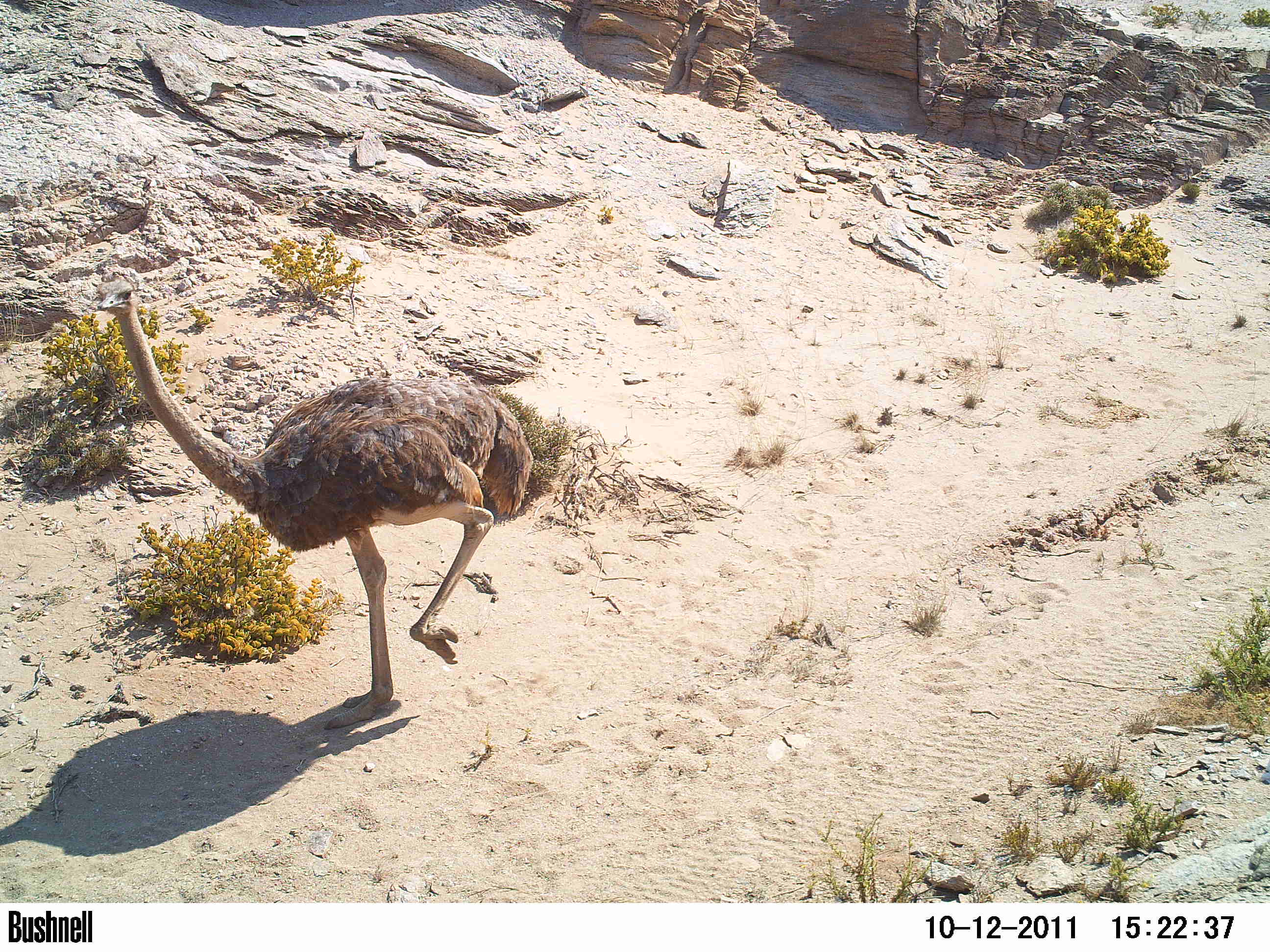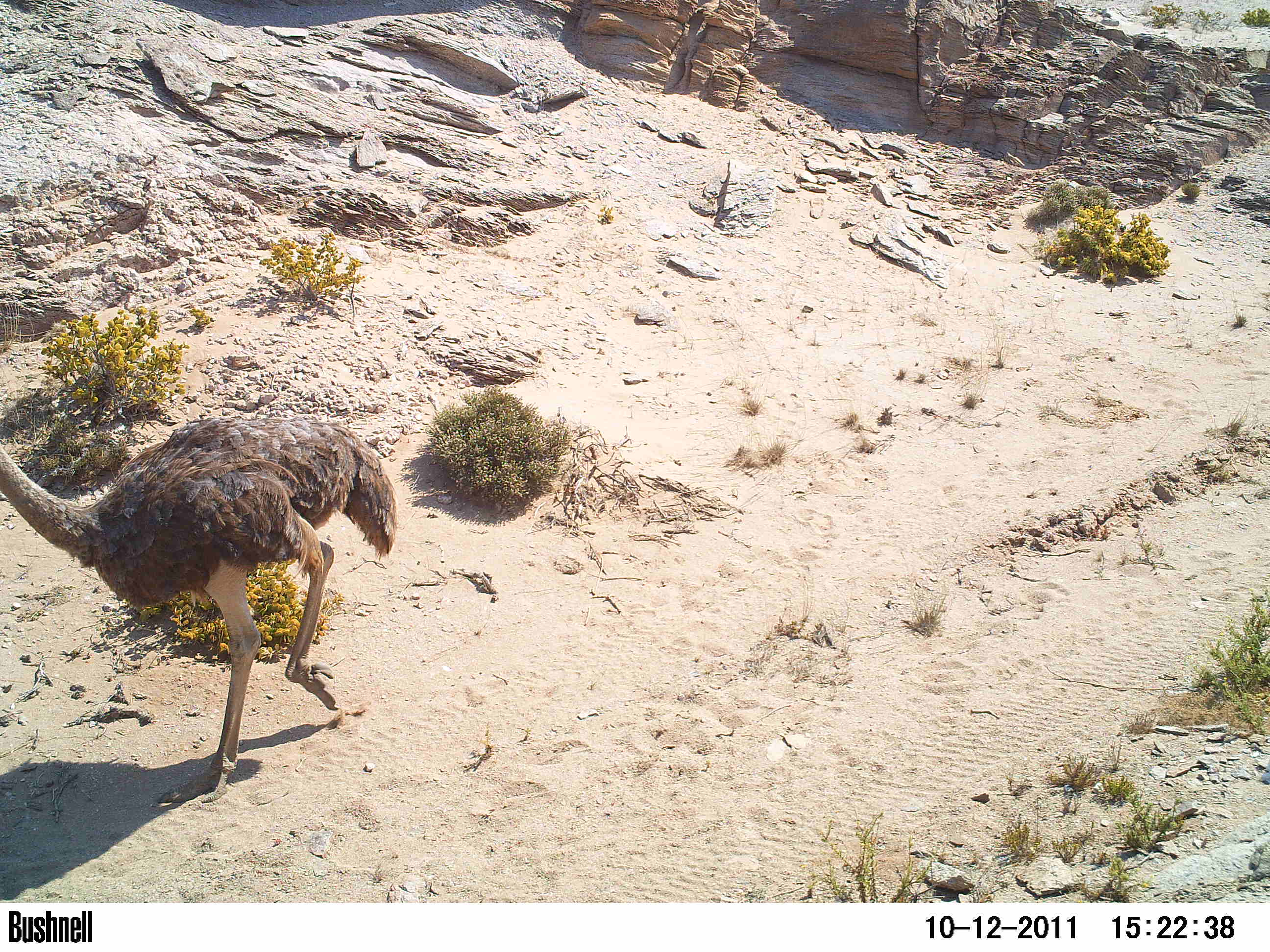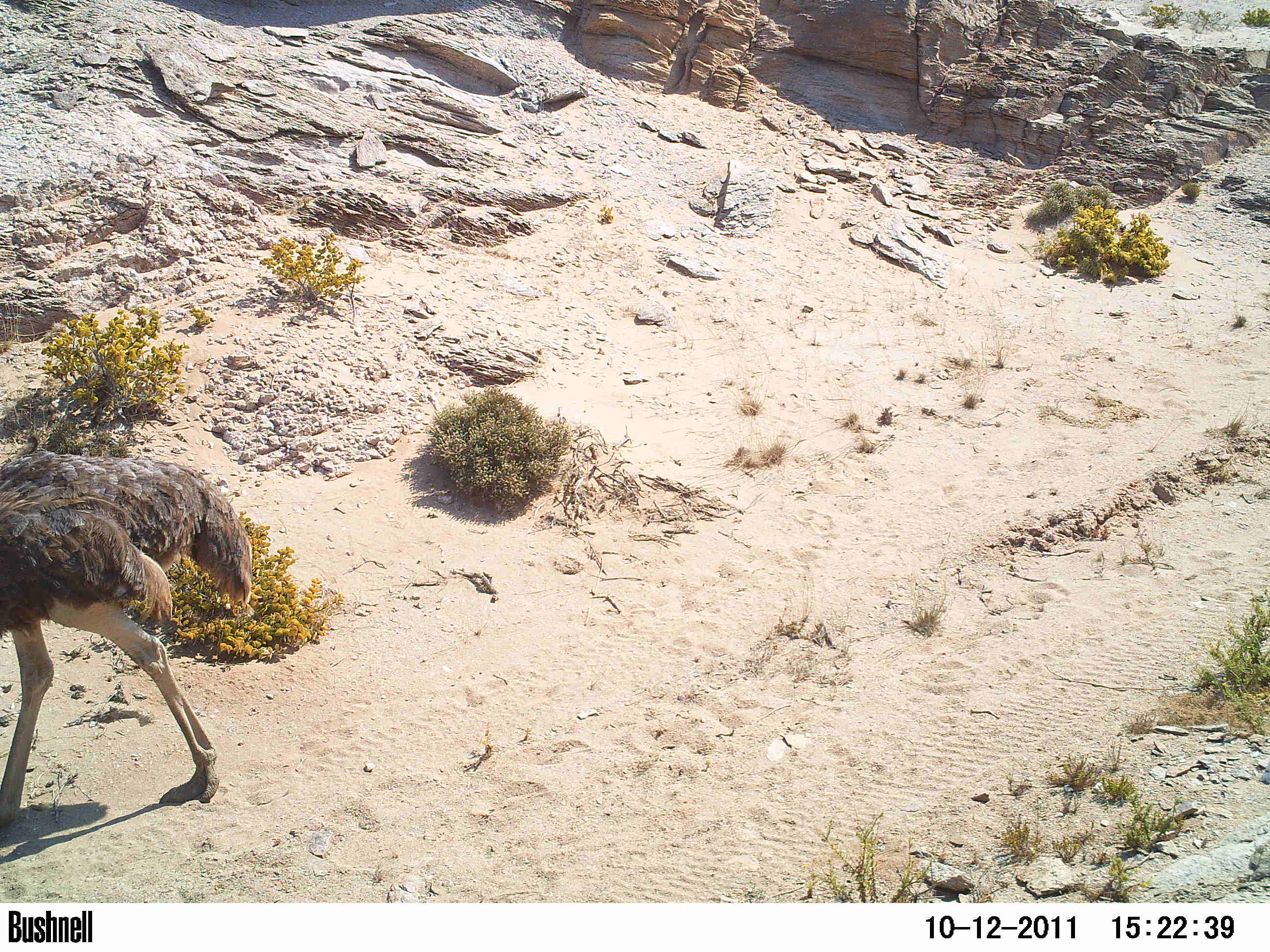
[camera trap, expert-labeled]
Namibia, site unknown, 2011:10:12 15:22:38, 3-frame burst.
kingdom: Animalia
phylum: Chordata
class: Aves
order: Struthioniformes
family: Struthionidae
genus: Struthio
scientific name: Struthio camelus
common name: common ostrich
Struthio camelus (common ostrich).